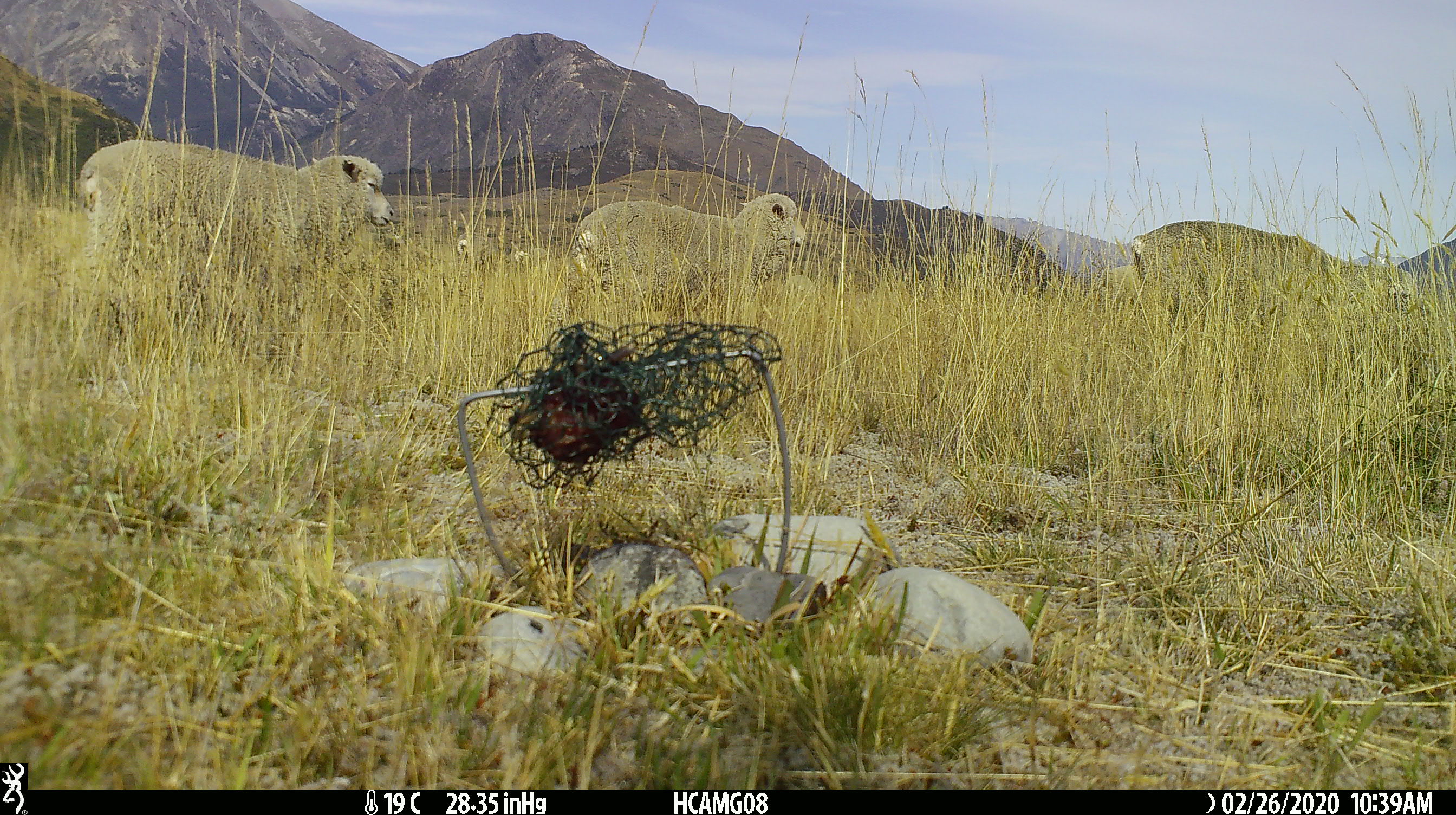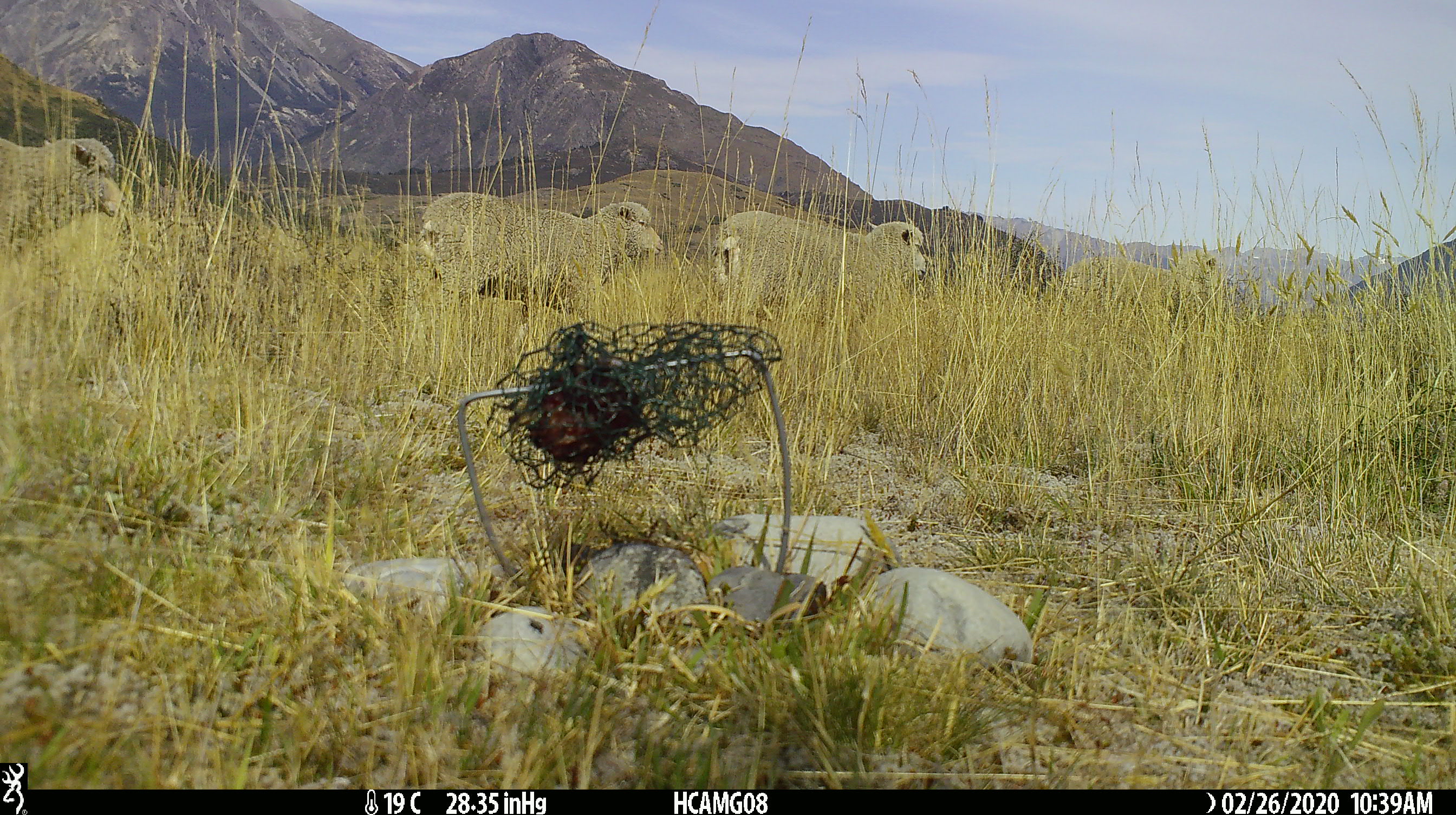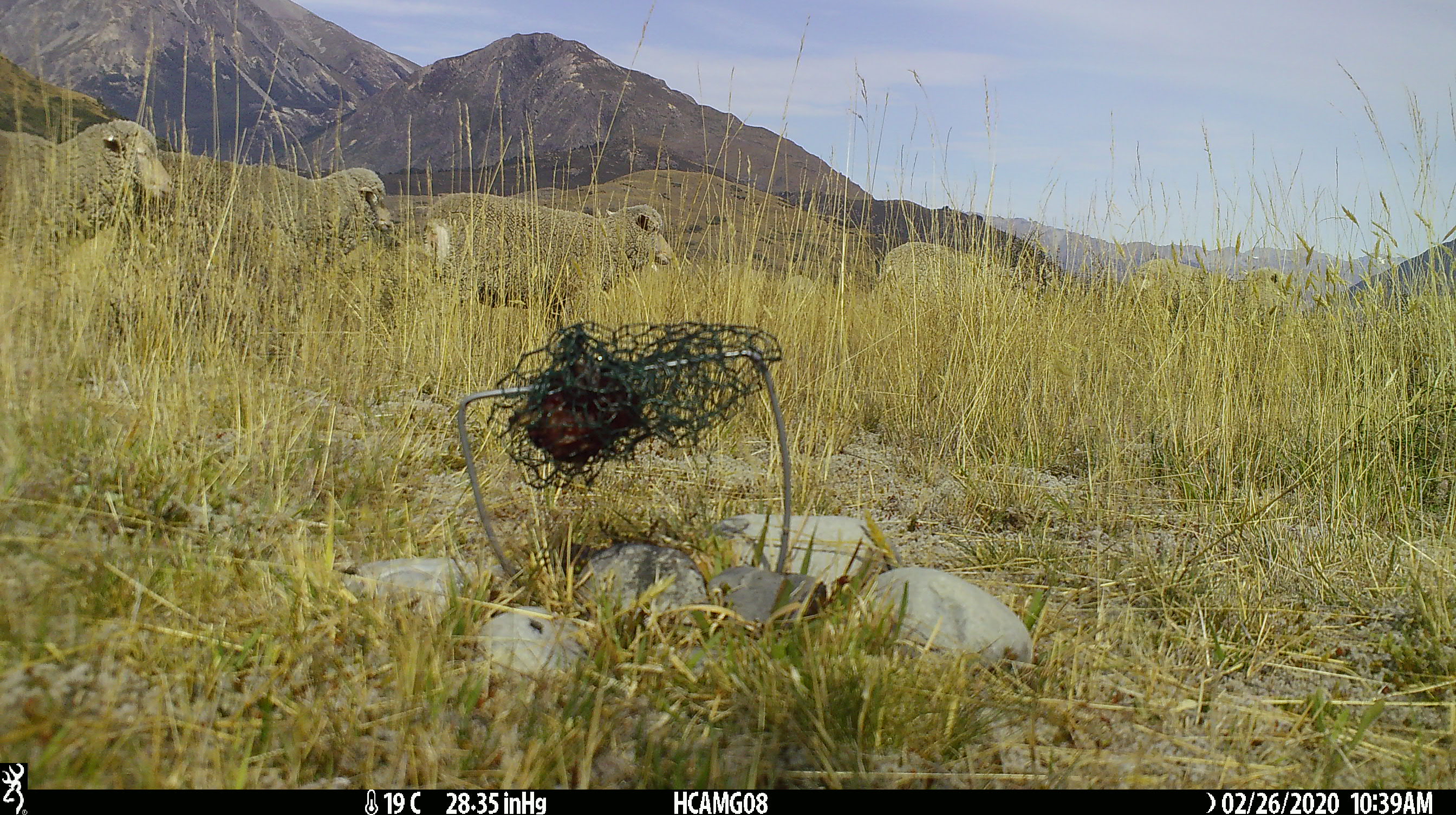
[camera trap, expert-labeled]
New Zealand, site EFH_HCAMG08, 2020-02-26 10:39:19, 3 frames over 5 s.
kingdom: Animalia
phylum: Chordata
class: Mammalia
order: Artiodactyla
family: Bovidae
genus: Ovis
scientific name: Ovis aries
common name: domestic sheep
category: sheep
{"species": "sheep (domestic sheep) (Ovis aries)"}